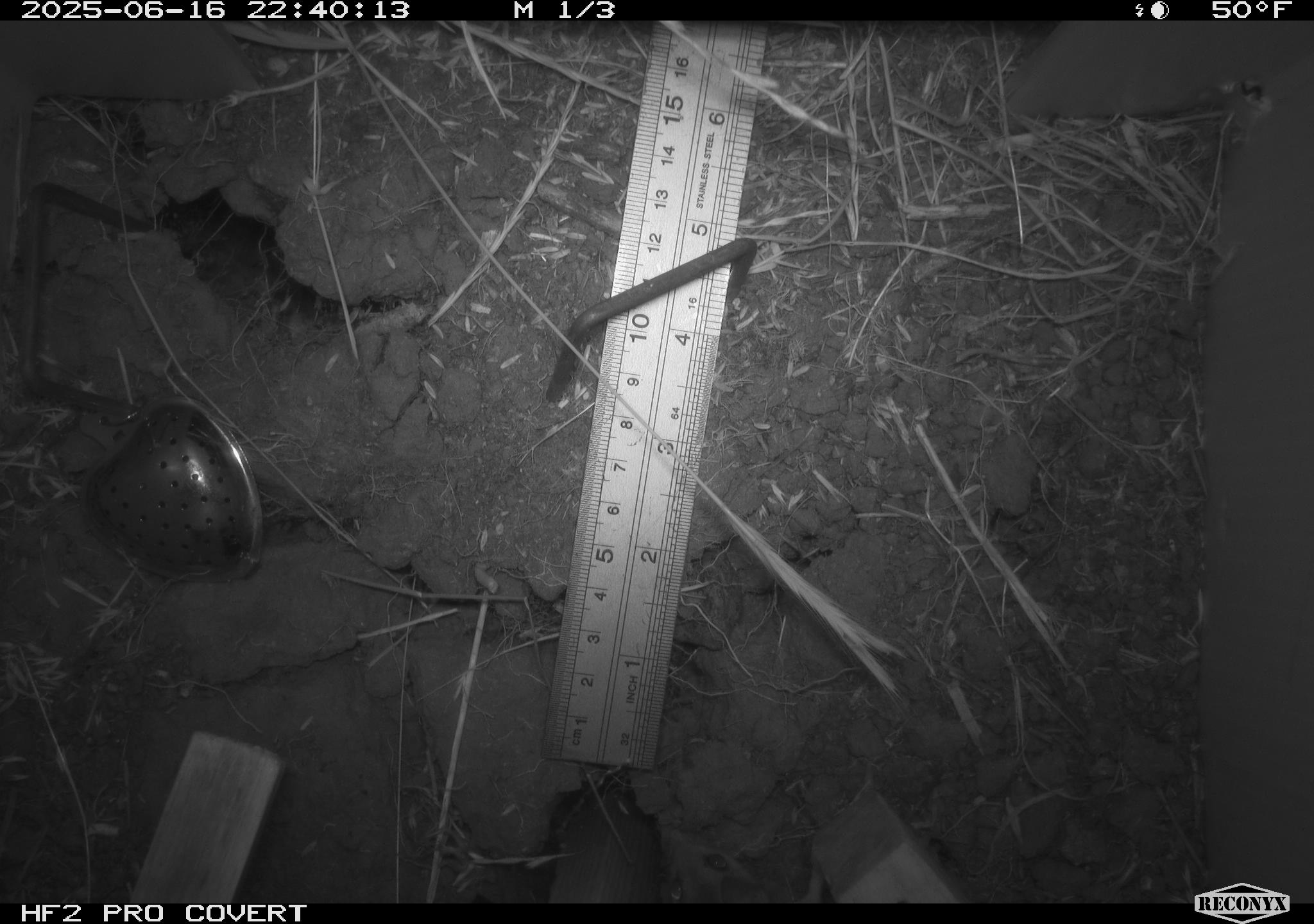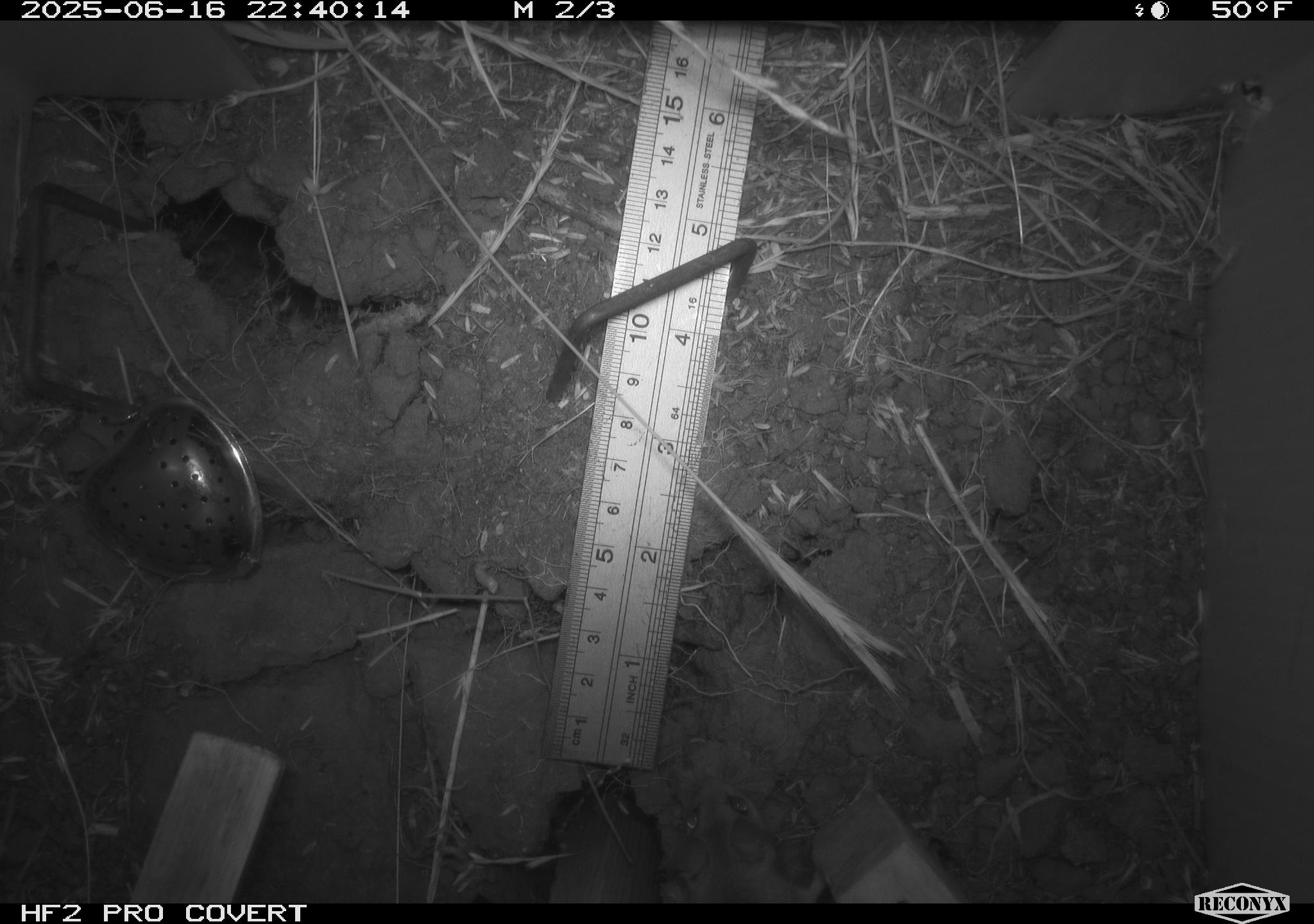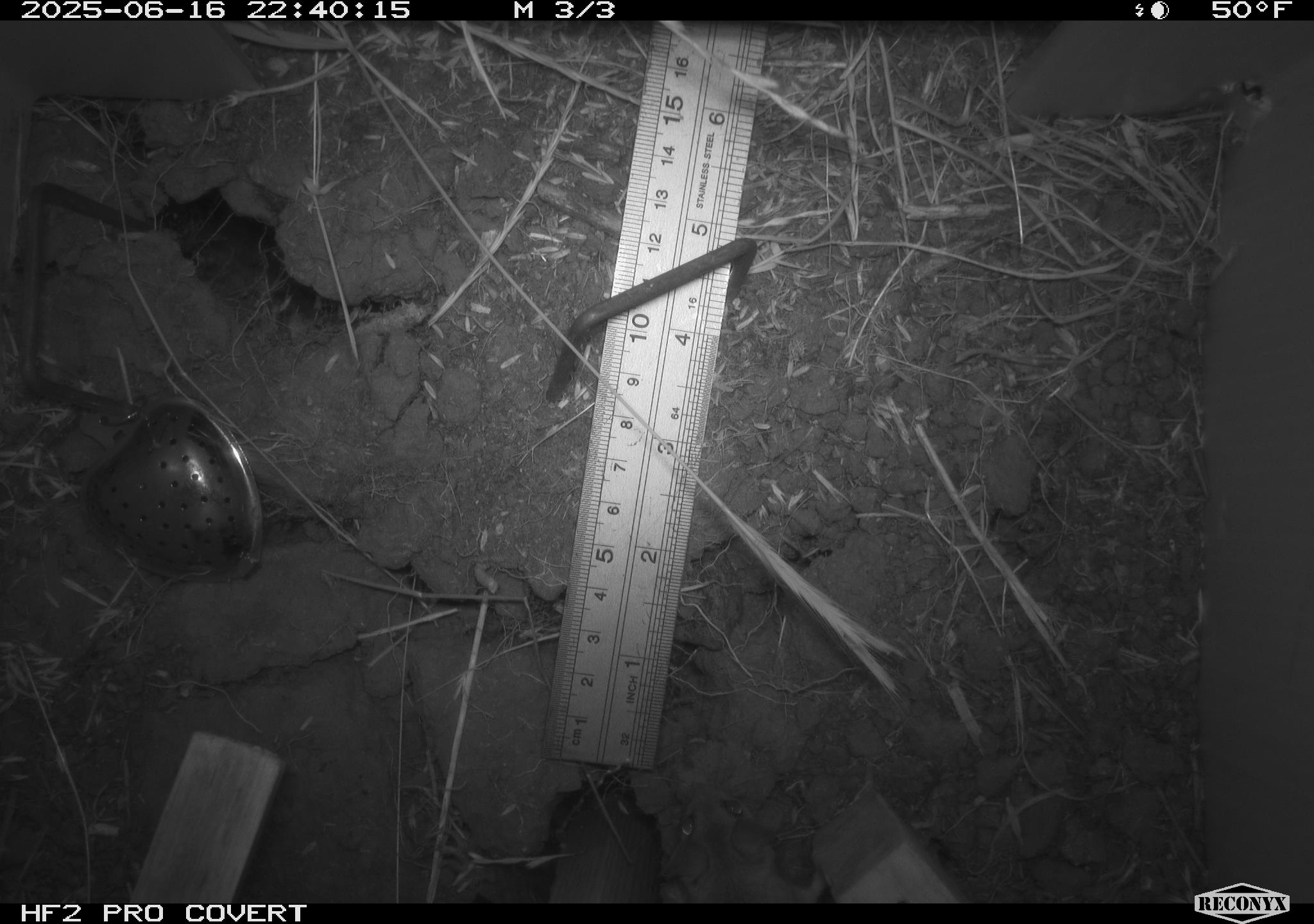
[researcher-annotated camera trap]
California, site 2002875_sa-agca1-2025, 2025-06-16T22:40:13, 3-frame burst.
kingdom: Animalia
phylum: Chordata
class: Mammalia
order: Rodentia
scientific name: Rodentia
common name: mouse species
Mouse species (Rodentia).